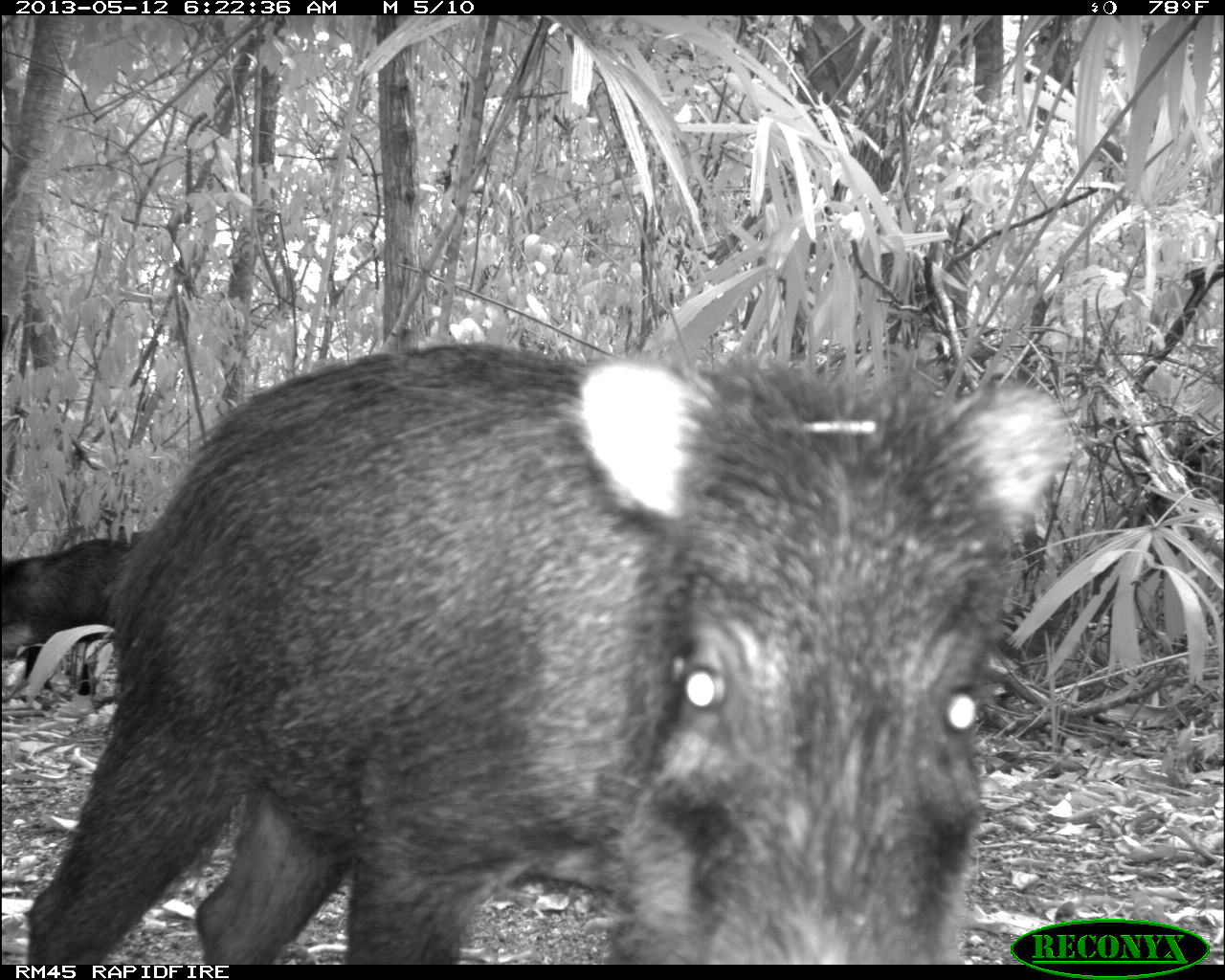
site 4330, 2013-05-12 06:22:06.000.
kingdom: Animalia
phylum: Chordata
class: Mammalia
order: Artiodactyla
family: Tayassuidae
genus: Tayassu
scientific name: Tayassu pecari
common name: white-lipped peccary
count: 5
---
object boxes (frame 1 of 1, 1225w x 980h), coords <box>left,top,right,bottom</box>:
tayassu pecari: <box>22,339,1074,963</box>; <box>0,534,129,658</box>